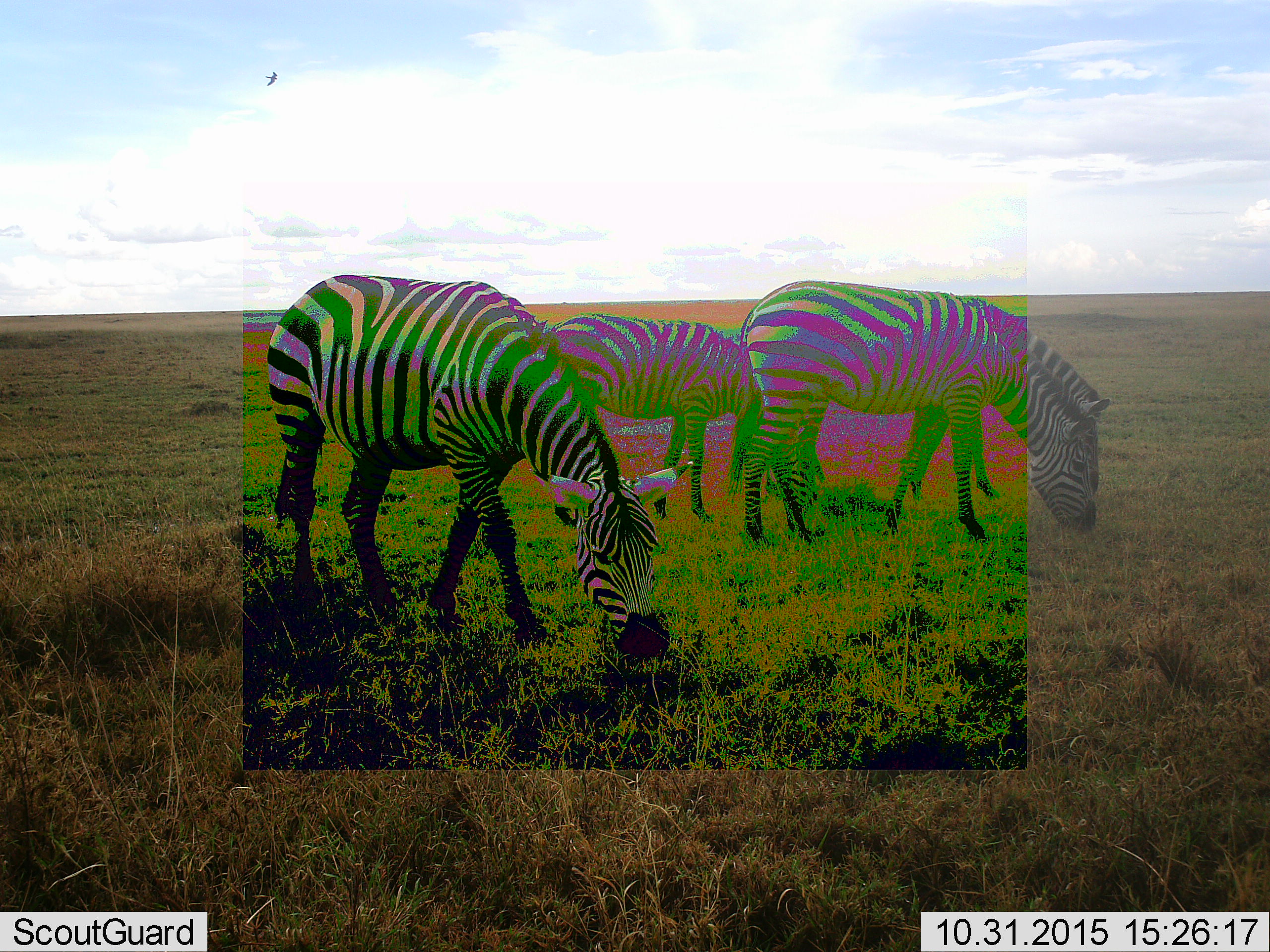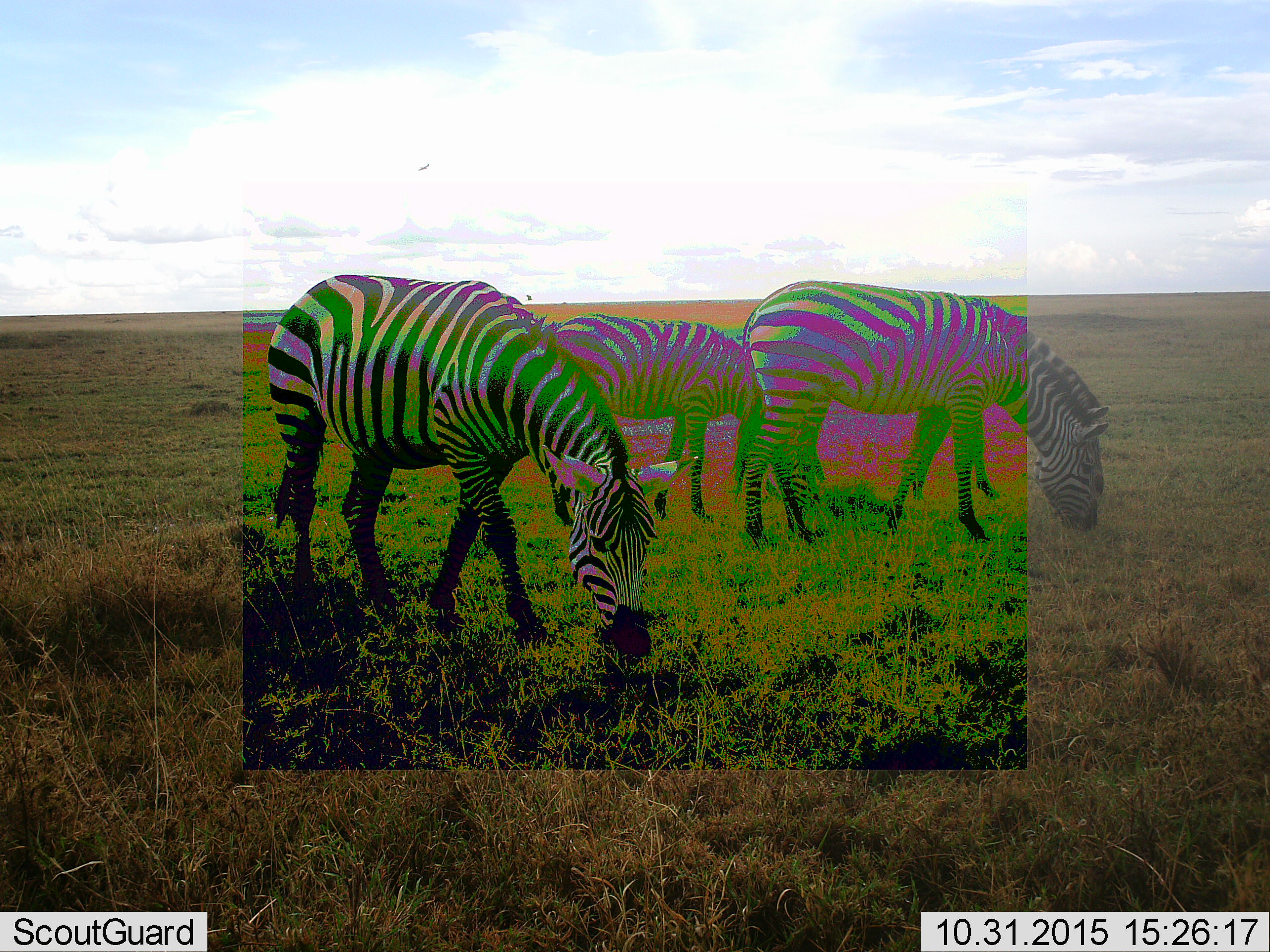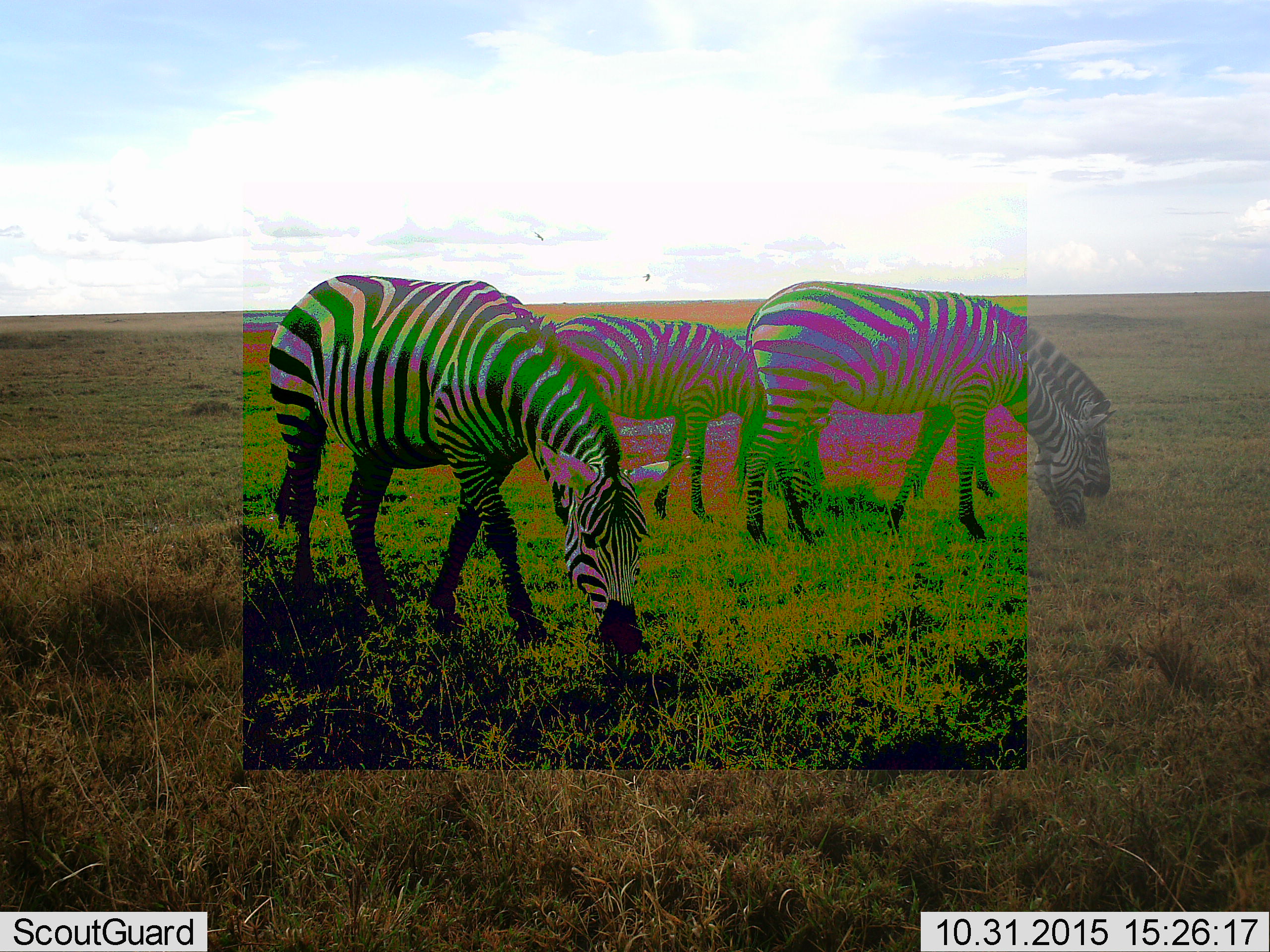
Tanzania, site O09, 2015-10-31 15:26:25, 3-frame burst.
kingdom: Animalia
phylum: Chordata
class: Mammalia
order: Perissodactyla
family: Equidae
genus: Equus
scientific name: Equus quagga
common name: plains zebra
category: zebra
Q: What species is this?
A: Zebra (plains zebra) (Equus quagga).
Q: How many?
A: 3.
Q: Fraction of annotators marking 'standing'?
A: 33%.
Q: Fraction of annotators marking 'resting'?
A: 11%.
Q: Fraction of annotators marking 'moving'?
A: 22%.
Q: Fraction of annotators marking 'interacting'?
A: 11%.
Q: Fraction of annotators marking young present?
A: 11%.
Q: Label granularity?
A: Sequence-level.